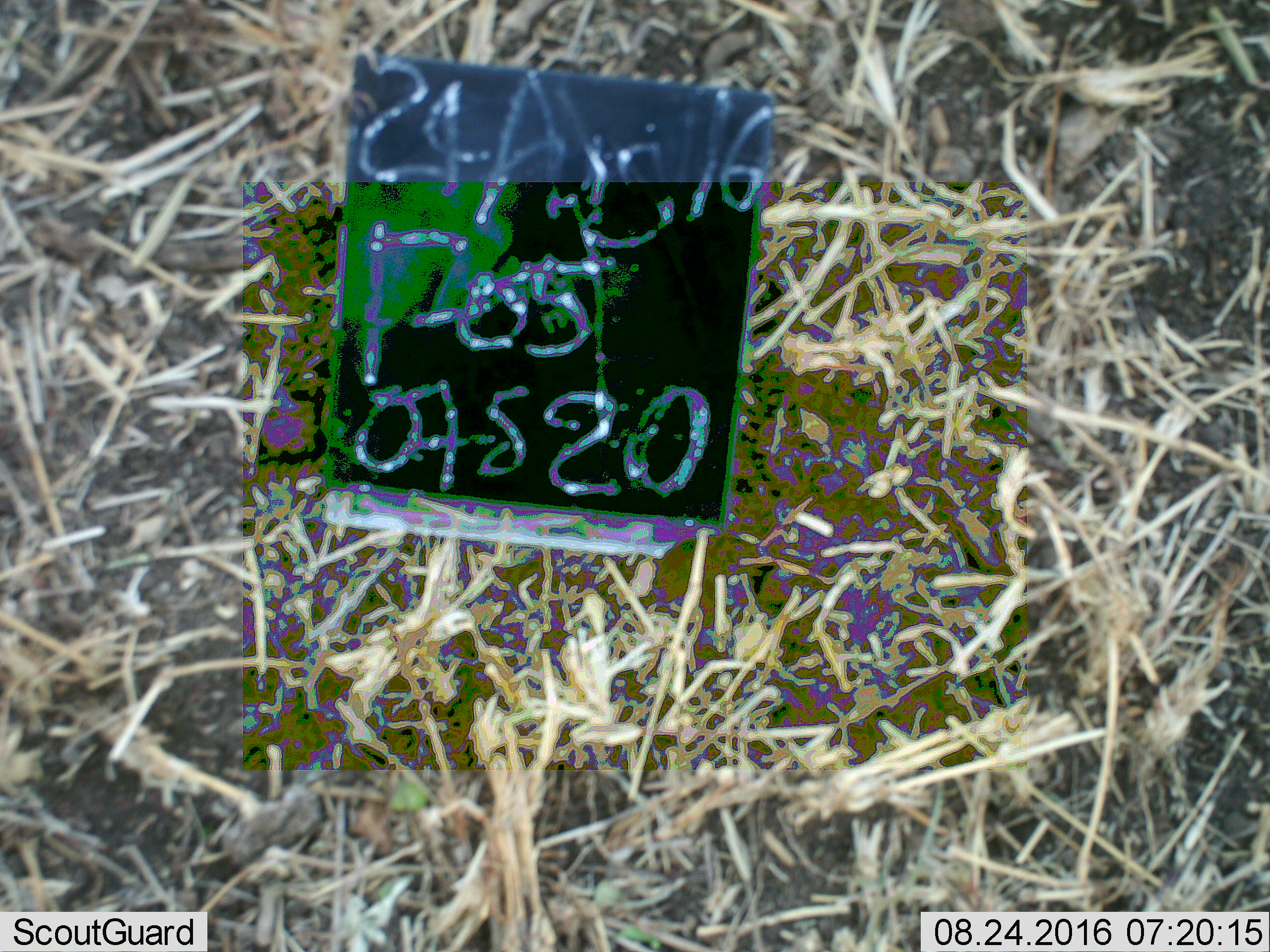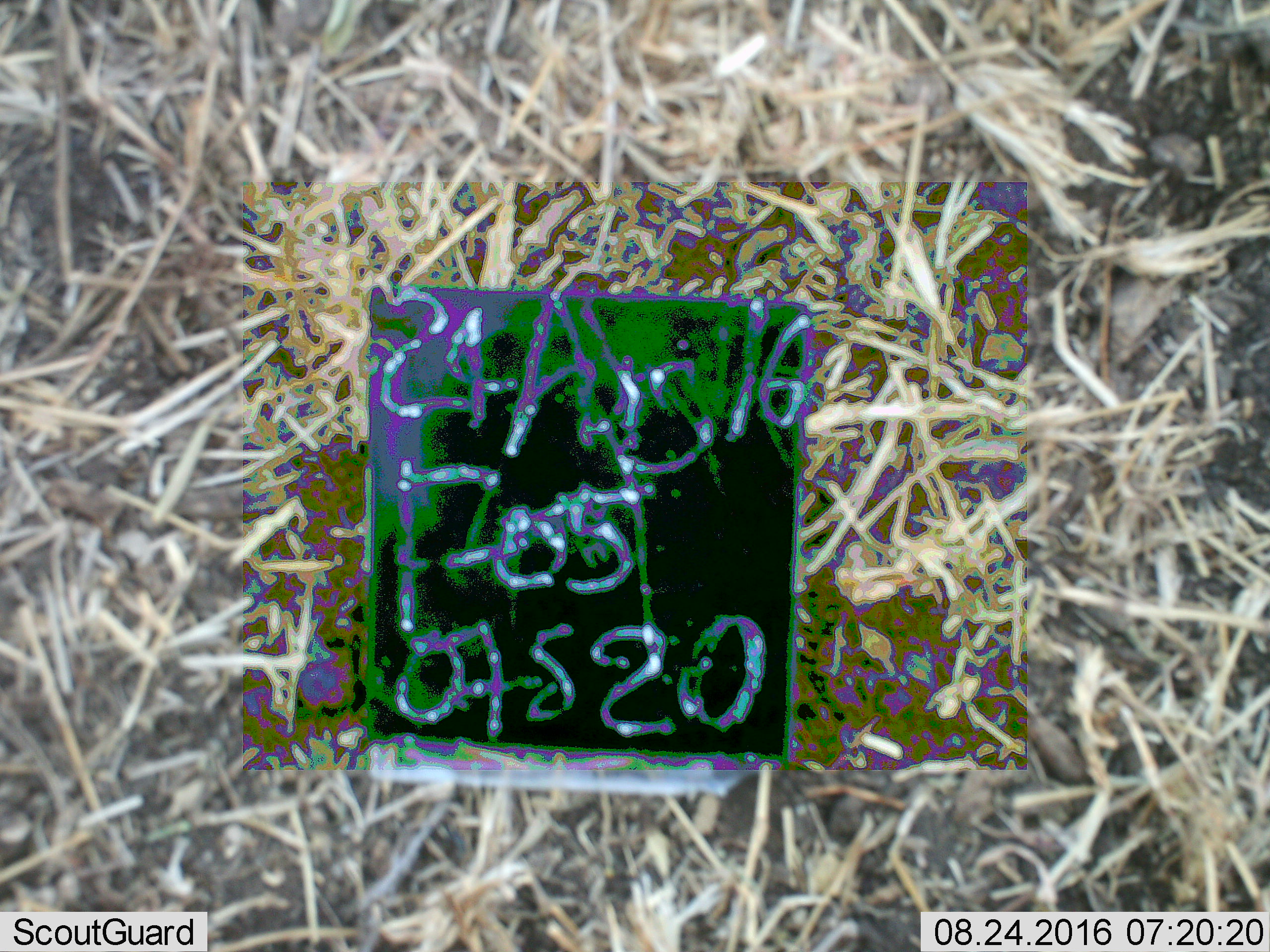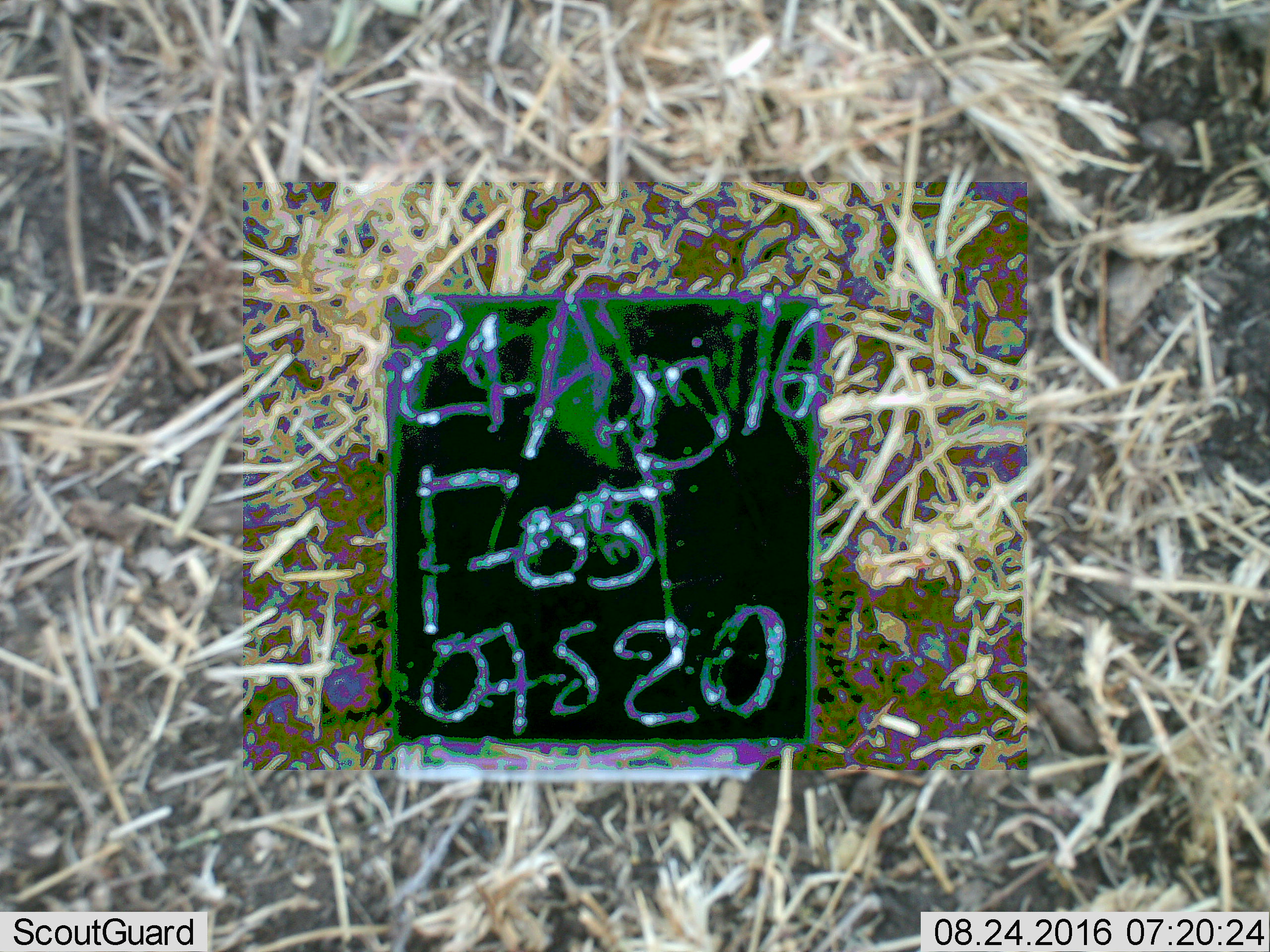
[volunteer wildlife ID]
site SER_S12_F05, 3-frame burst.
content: unidentified animal